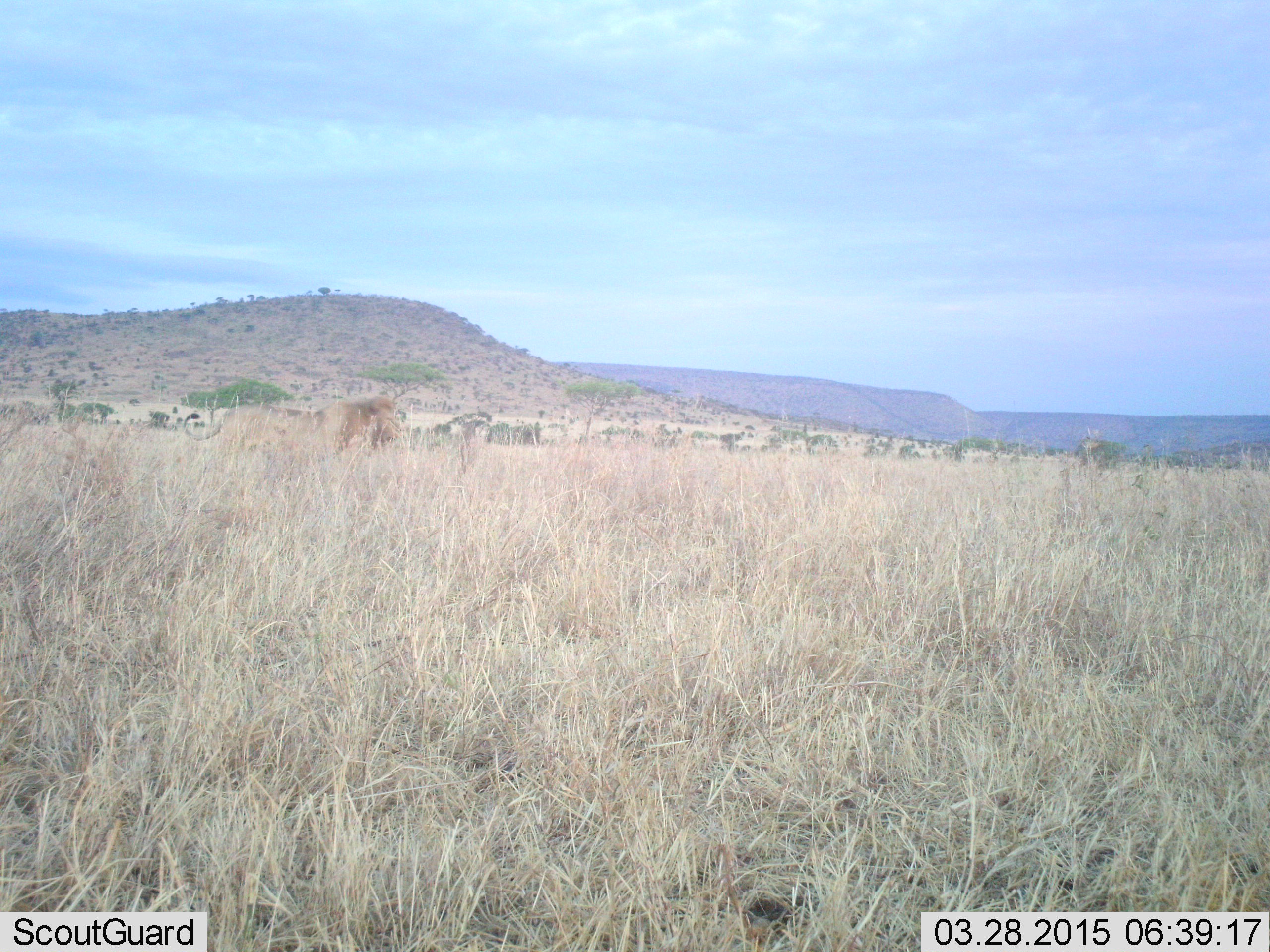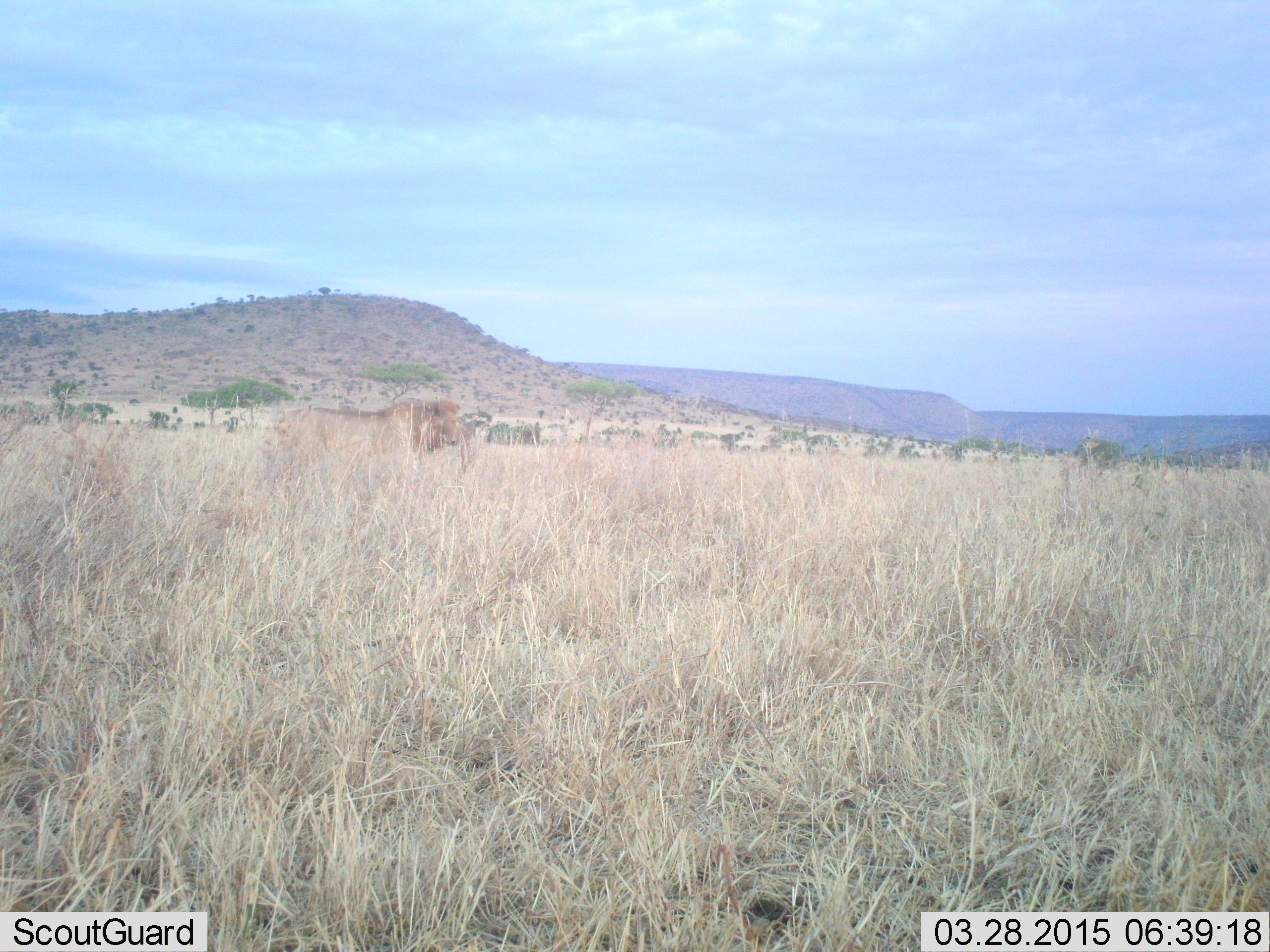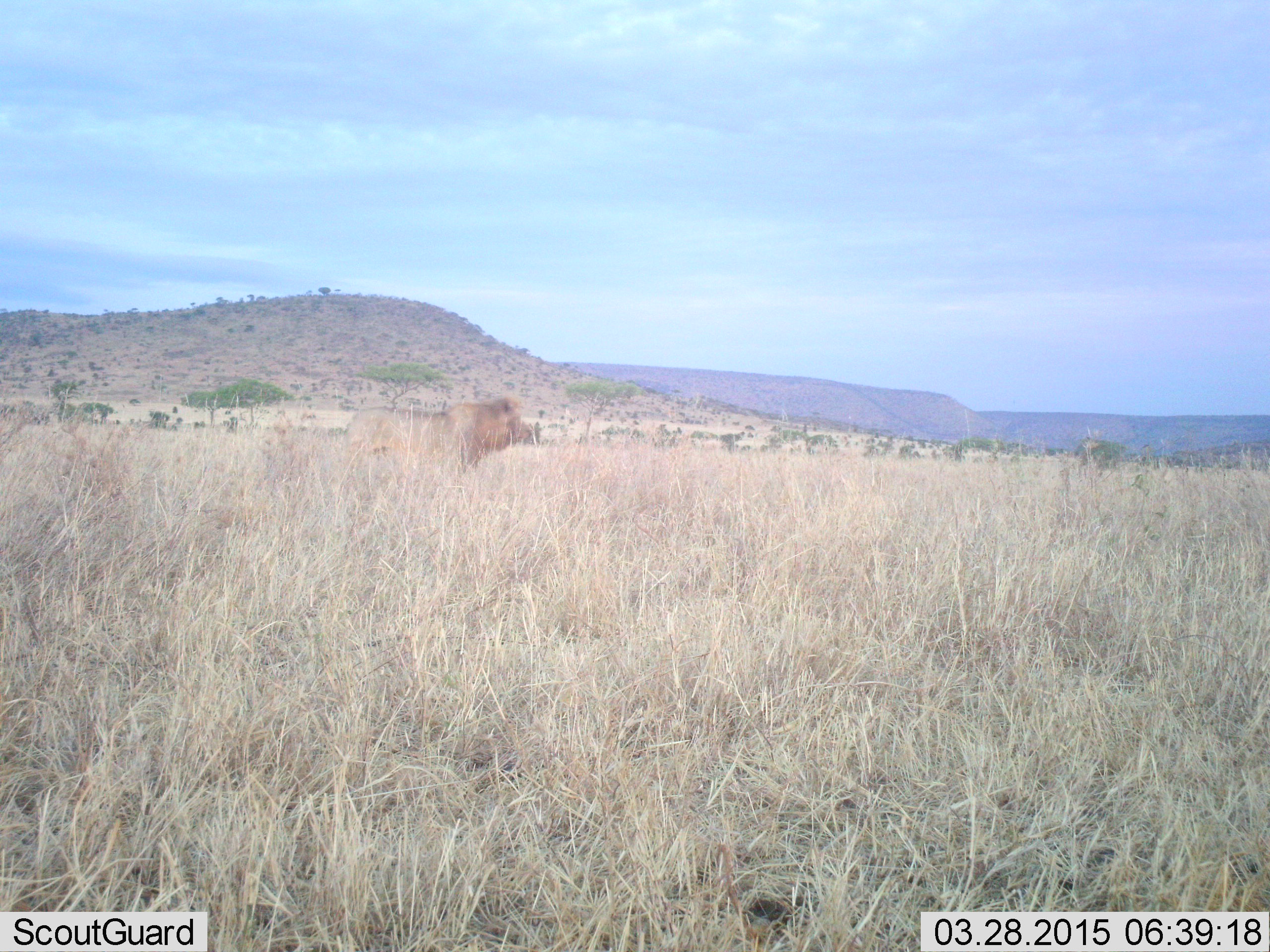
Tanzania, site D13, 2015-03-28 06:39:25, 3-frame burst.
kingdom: Animalia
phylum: Chordata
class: Mammalia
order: Carnivora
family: Felidae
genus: Panthera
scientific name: Panthera leo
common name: lion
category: lionmale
Lionmale (lion) (Panthera leo), count 1. Behavior (volunteer vote fractions): standing 20%, resting 0%, moving 100%, interacting 0%. Young present (vote fraction): 0%. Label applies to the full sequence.